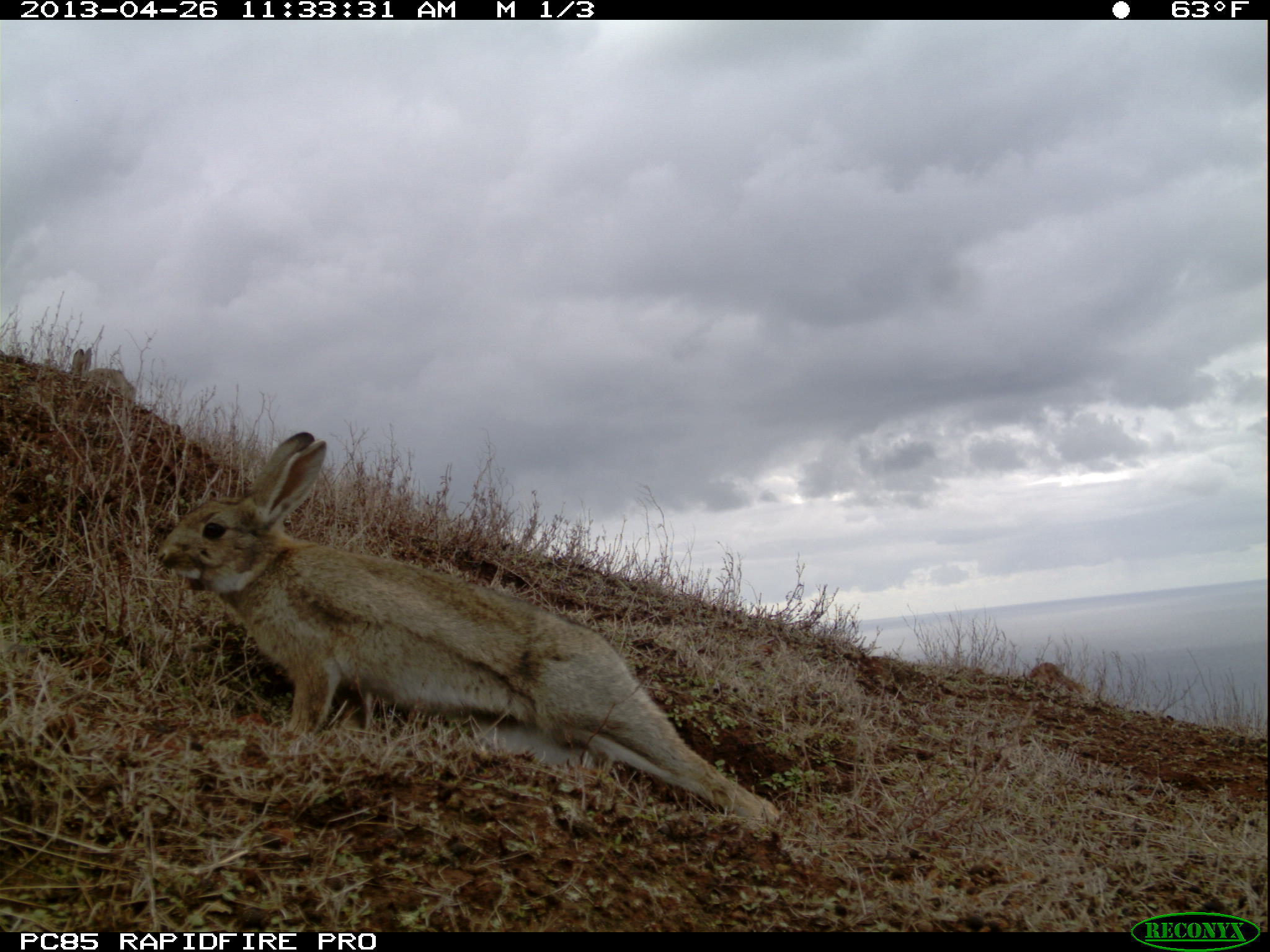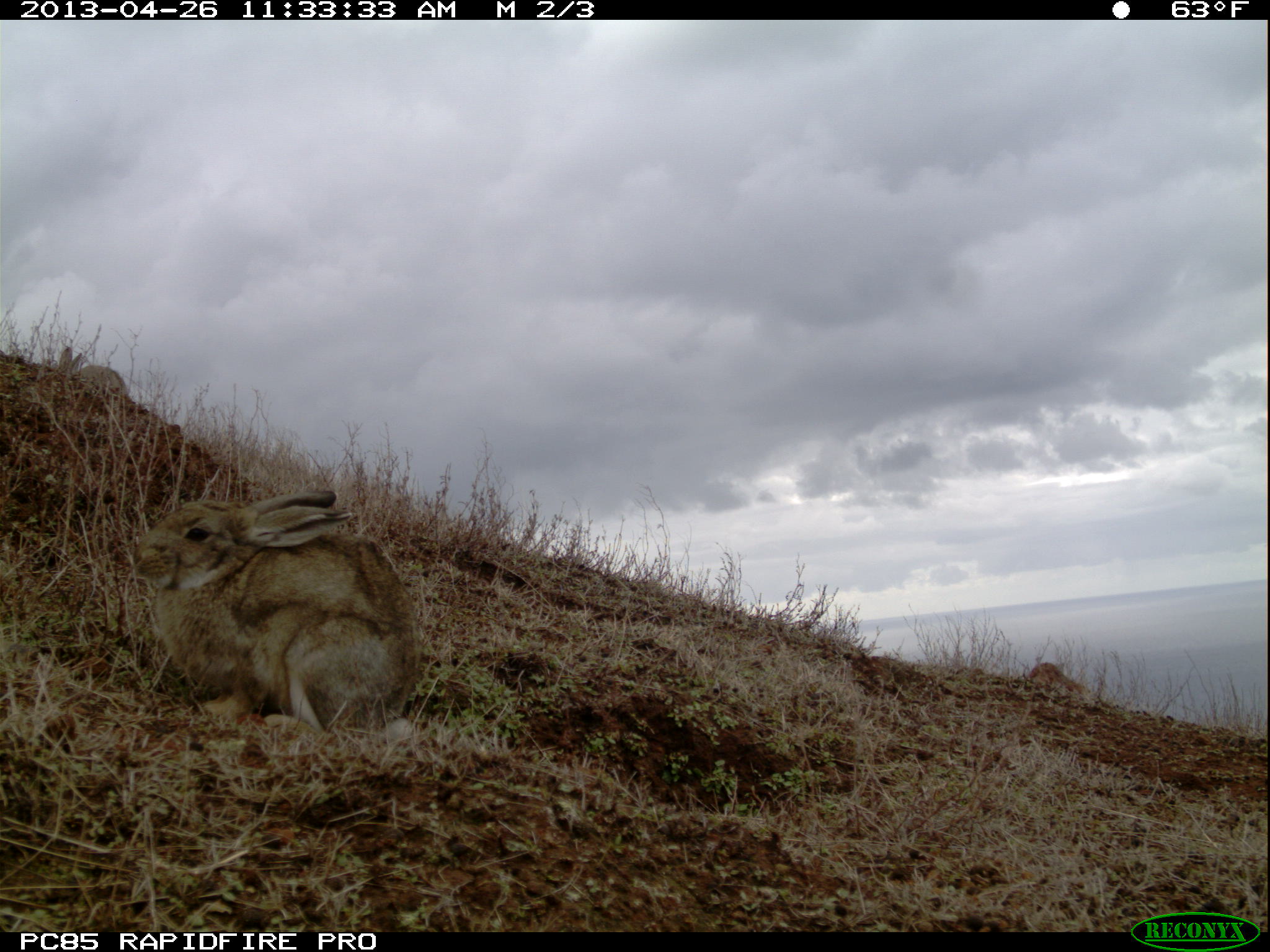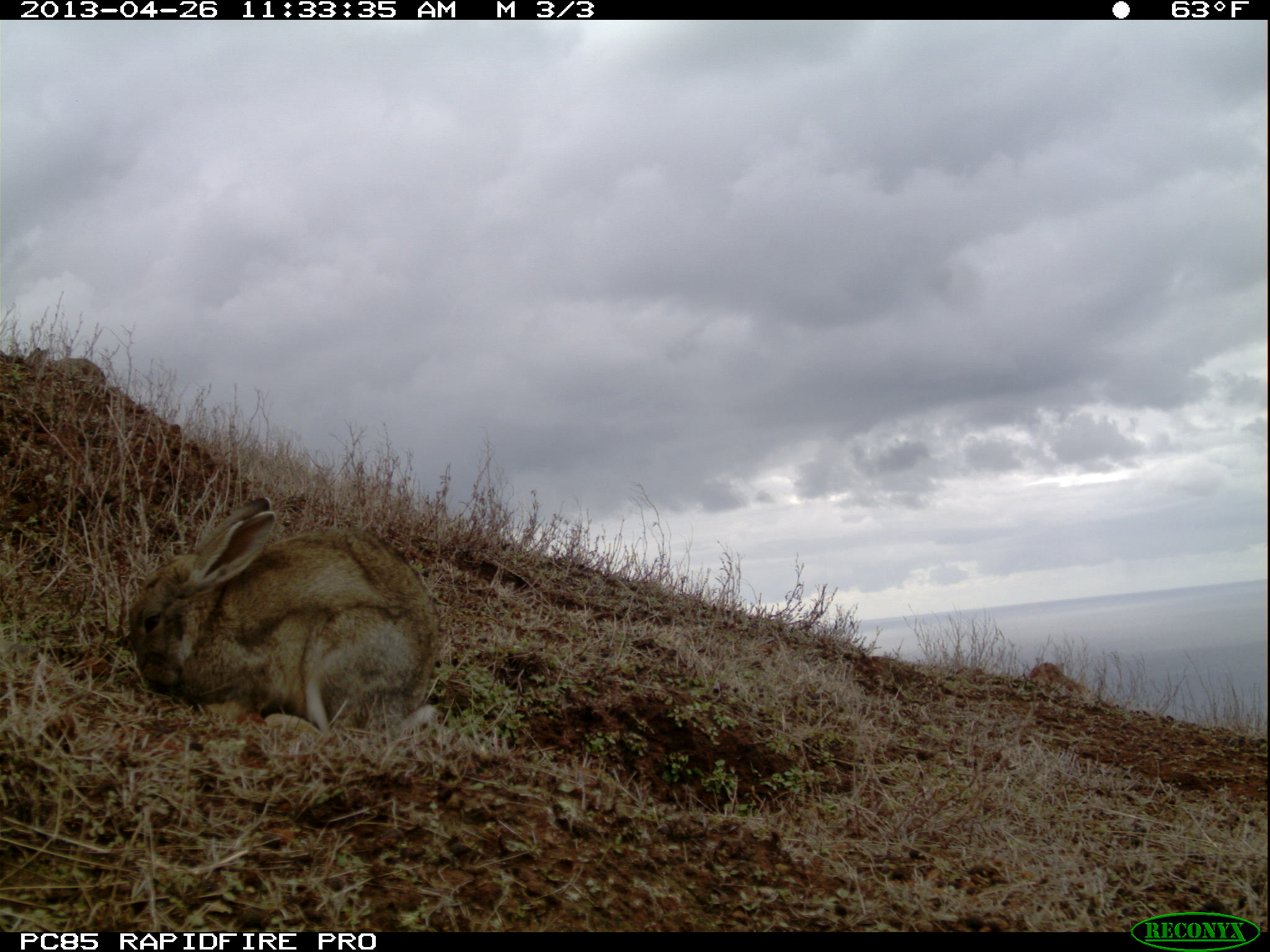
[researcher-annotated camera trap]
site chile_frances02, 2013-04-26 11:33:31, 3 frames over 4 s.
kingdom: Animalia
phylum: Chordata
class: Mammalia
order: Lagomorpha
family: Leporidae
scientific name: Leporidae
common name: rabbits and hares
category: rabbit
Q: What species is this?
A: Rabbit (rabbits and hares) (Leporidae).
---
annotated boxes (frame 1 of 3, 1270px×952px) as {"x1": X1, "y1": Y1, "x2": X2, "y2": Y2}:
rabbit: {"x1": 154, "y1": 432, "x2": 788, "y2": 845}; {"x1": 61, "y1": 336, "x2": 144, "y2": 415}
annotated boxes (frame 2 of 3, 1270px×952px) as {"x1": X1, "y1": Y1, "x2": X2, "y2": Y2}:
rabbit: {"x1": 124, "y1": 484, "x2": 420, "y2": 746}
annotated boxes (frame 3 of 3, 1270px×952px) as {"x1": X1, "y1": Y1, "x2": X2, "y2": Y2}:
rabbit: {"x1": 122, "y1": 494, "x2": 442, "y2": 749}; {"x1": 27, "y1": 345, "x2": 114, "y2": 394}